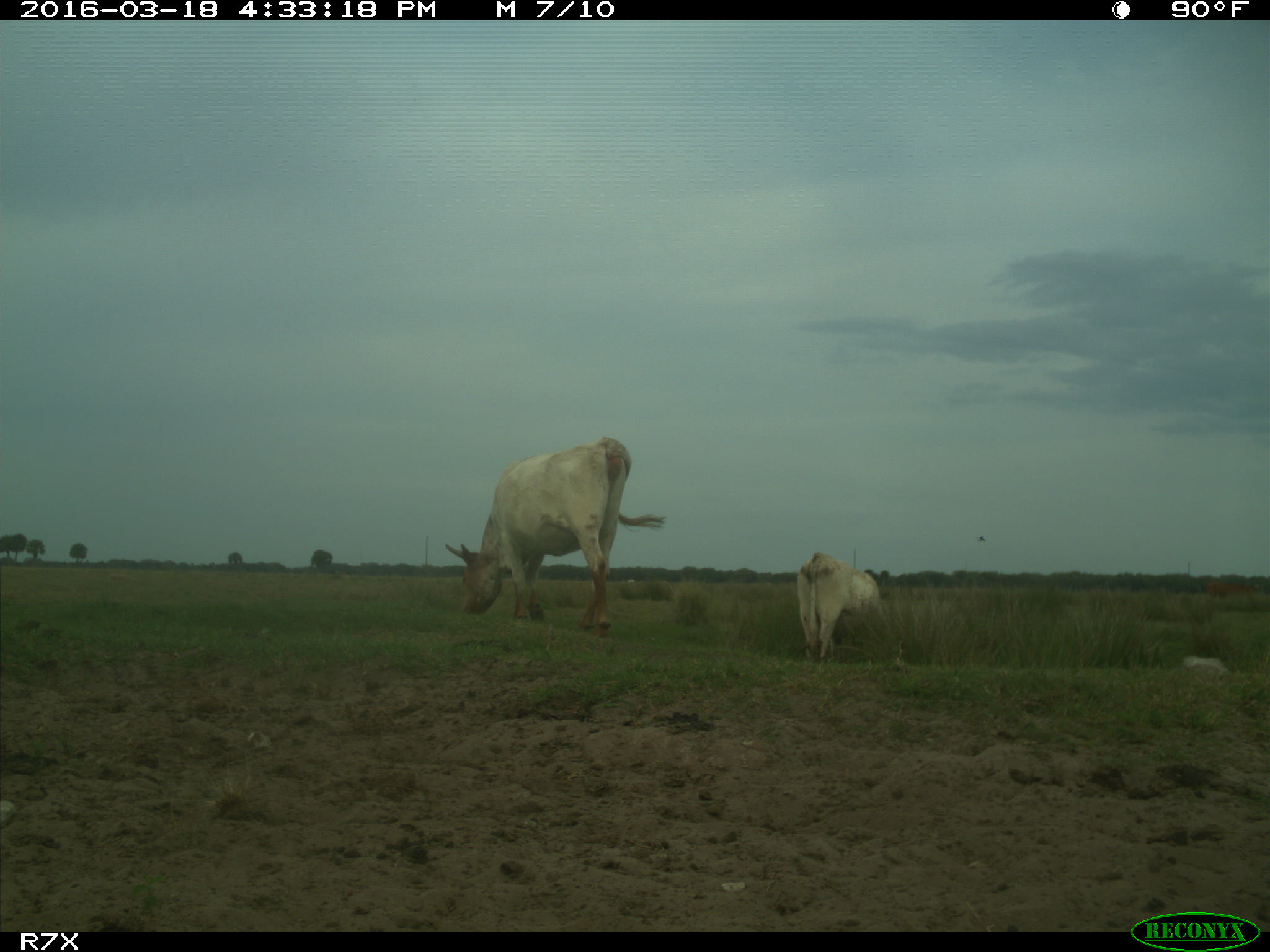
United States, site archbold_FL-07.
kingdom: Animalia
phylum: Chordata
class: Mammalia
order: Artiodactyla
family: Bovidae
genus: Bos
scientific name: Bos taurus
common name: domestic cow